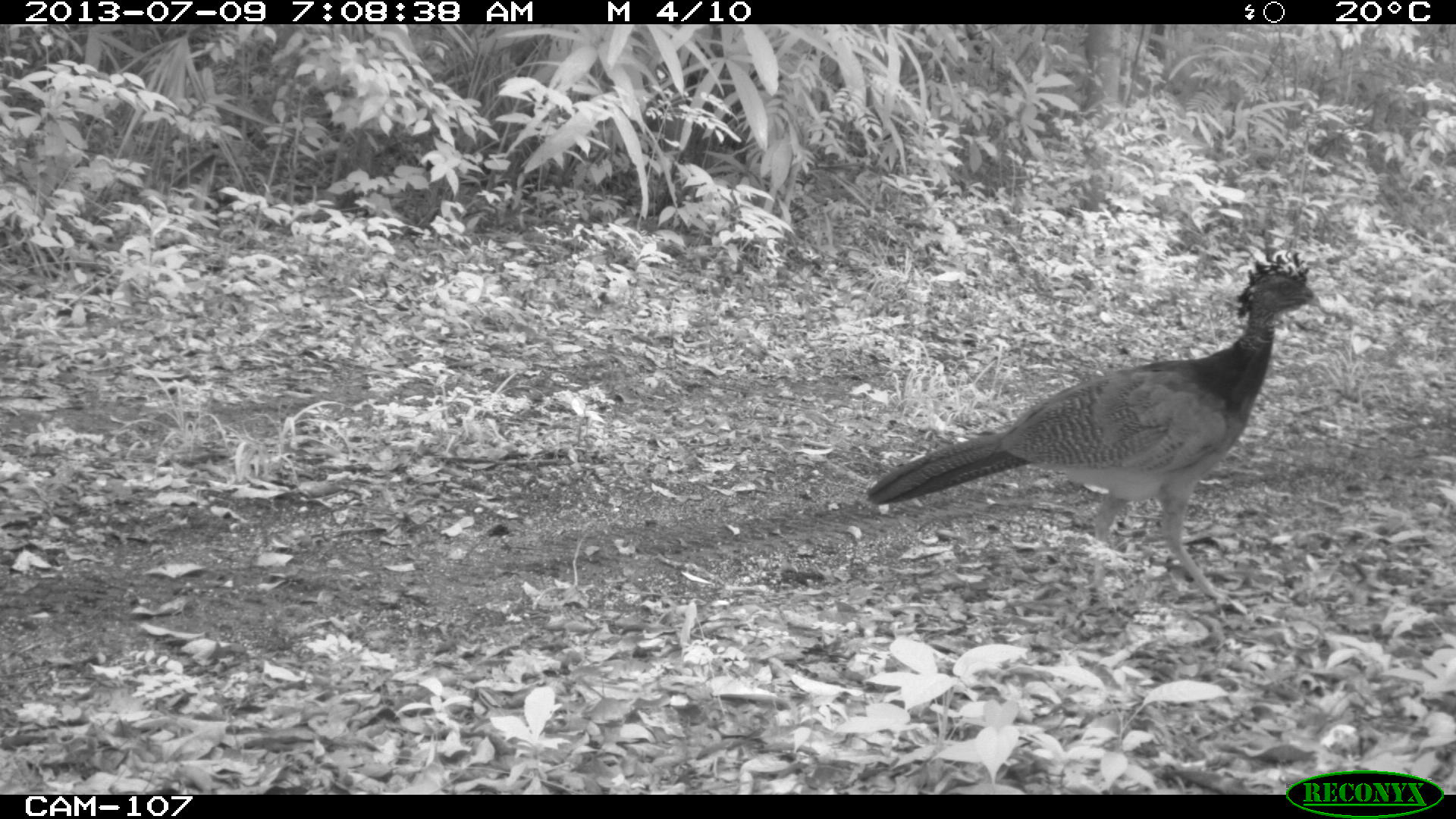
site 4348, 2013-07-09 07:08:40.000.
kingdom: Animalia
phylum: Chordata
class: Aves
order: Galliformes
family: Cracidae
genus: Crax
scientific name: Crax rubra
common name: great curassow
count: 1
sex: female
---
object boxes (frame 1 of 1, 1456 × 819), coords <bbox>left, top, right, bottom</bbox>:
crax rubra: <bbox>862, 247, 1321, 607</bbox>